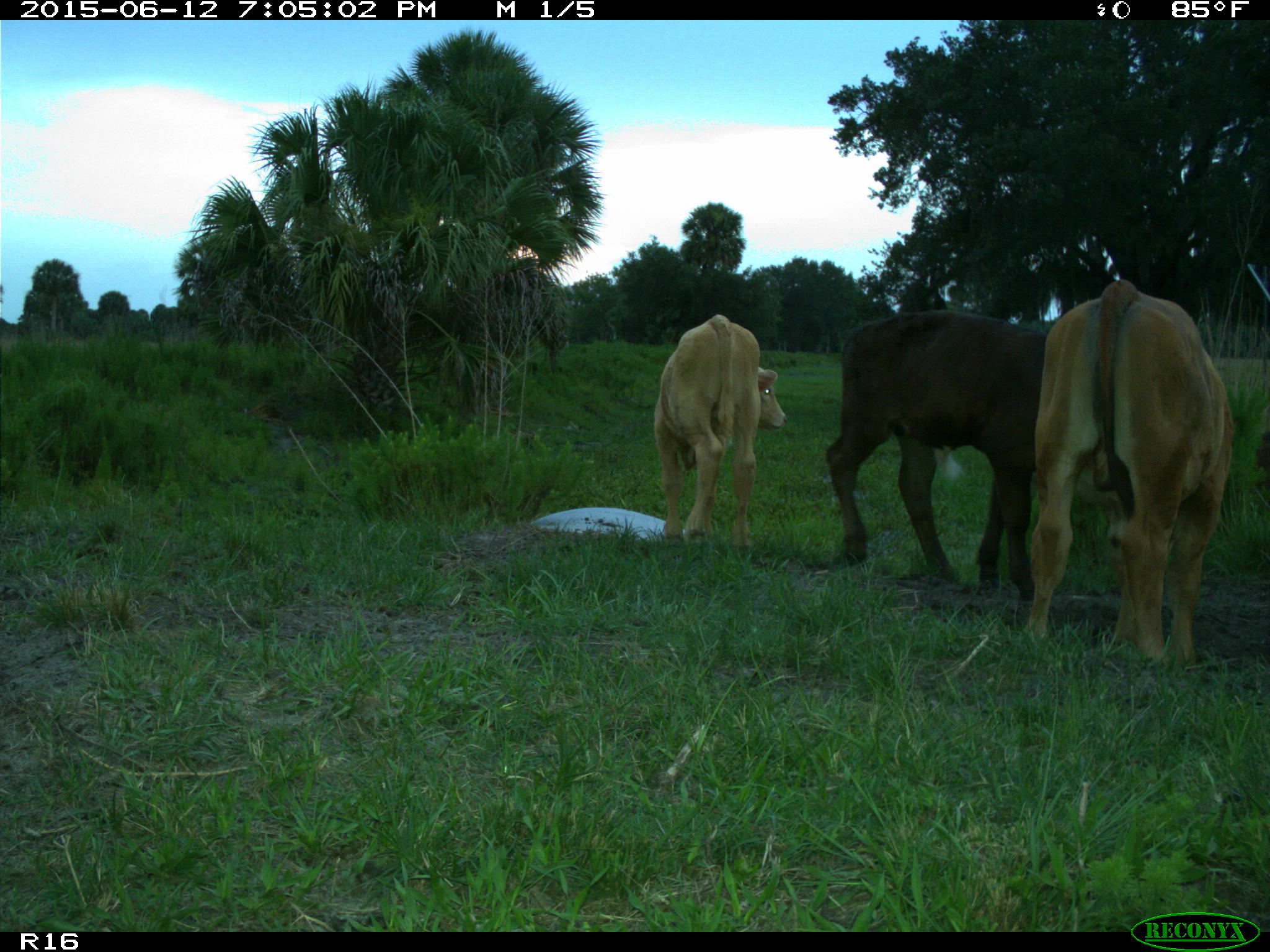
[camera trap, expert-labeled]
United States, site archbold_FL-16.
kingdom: Animalia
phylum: Chordata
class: Mammalia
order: Artiodactyla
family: Bovidae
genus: Bos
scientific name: Bos taurus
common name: domestic cow